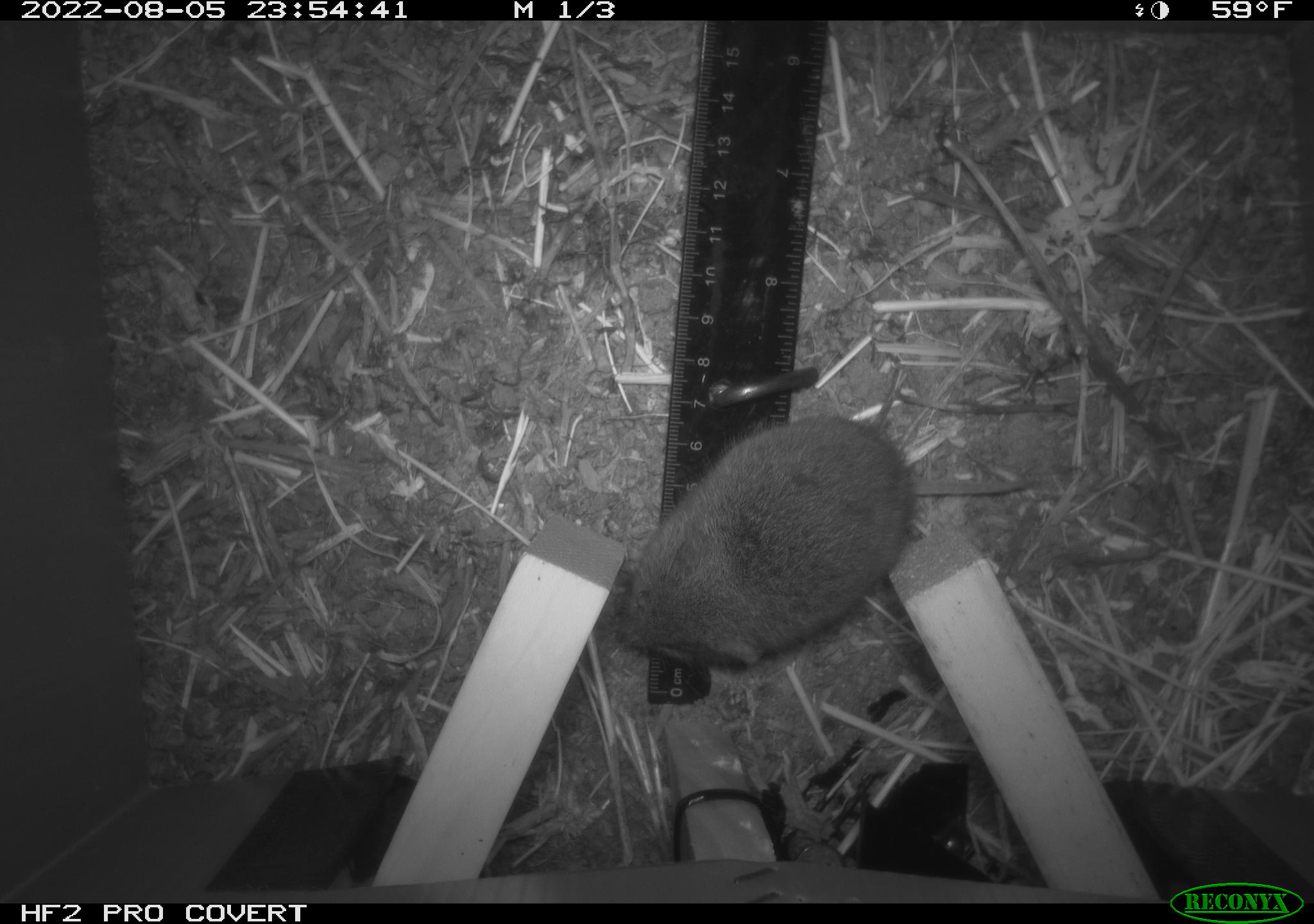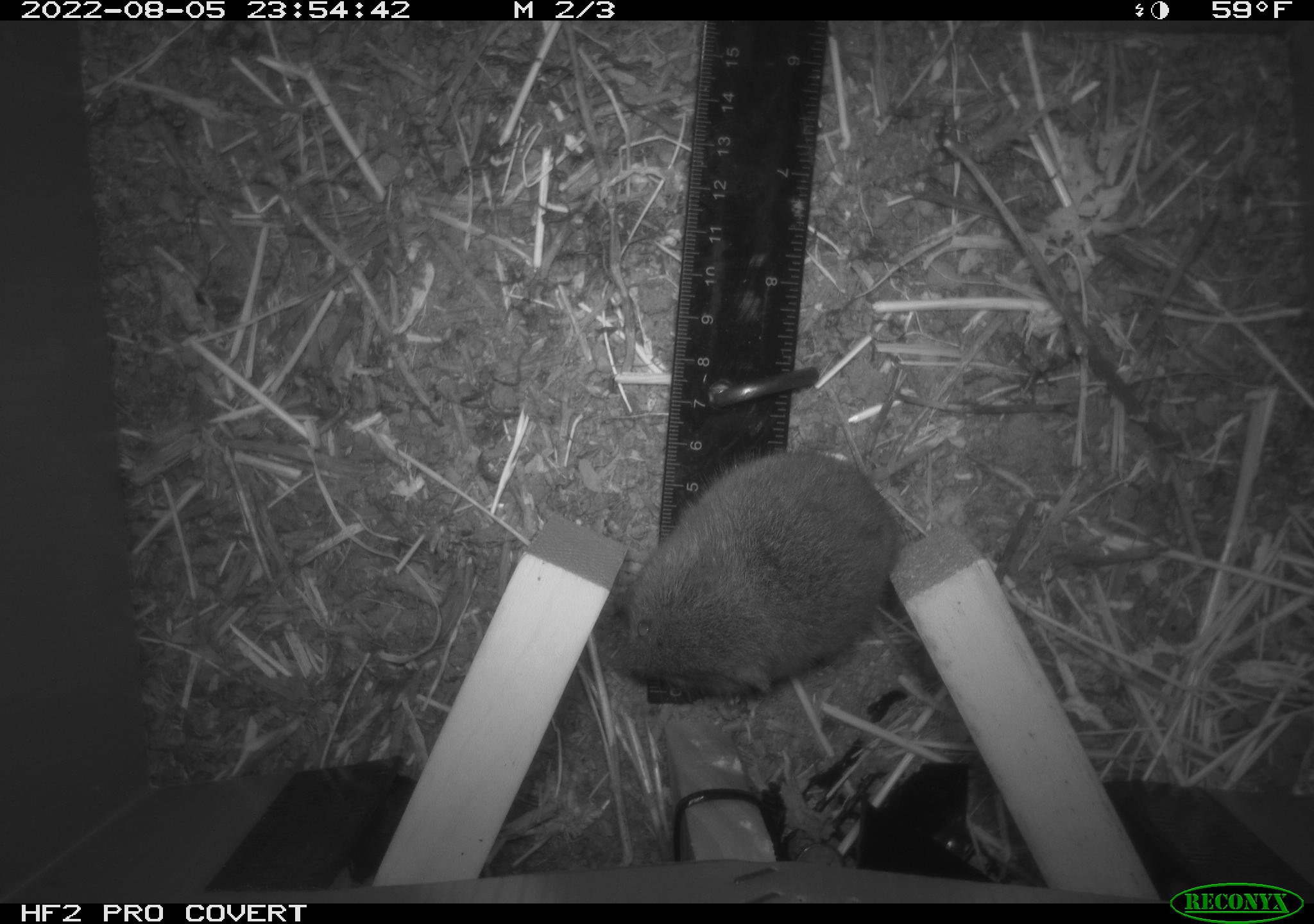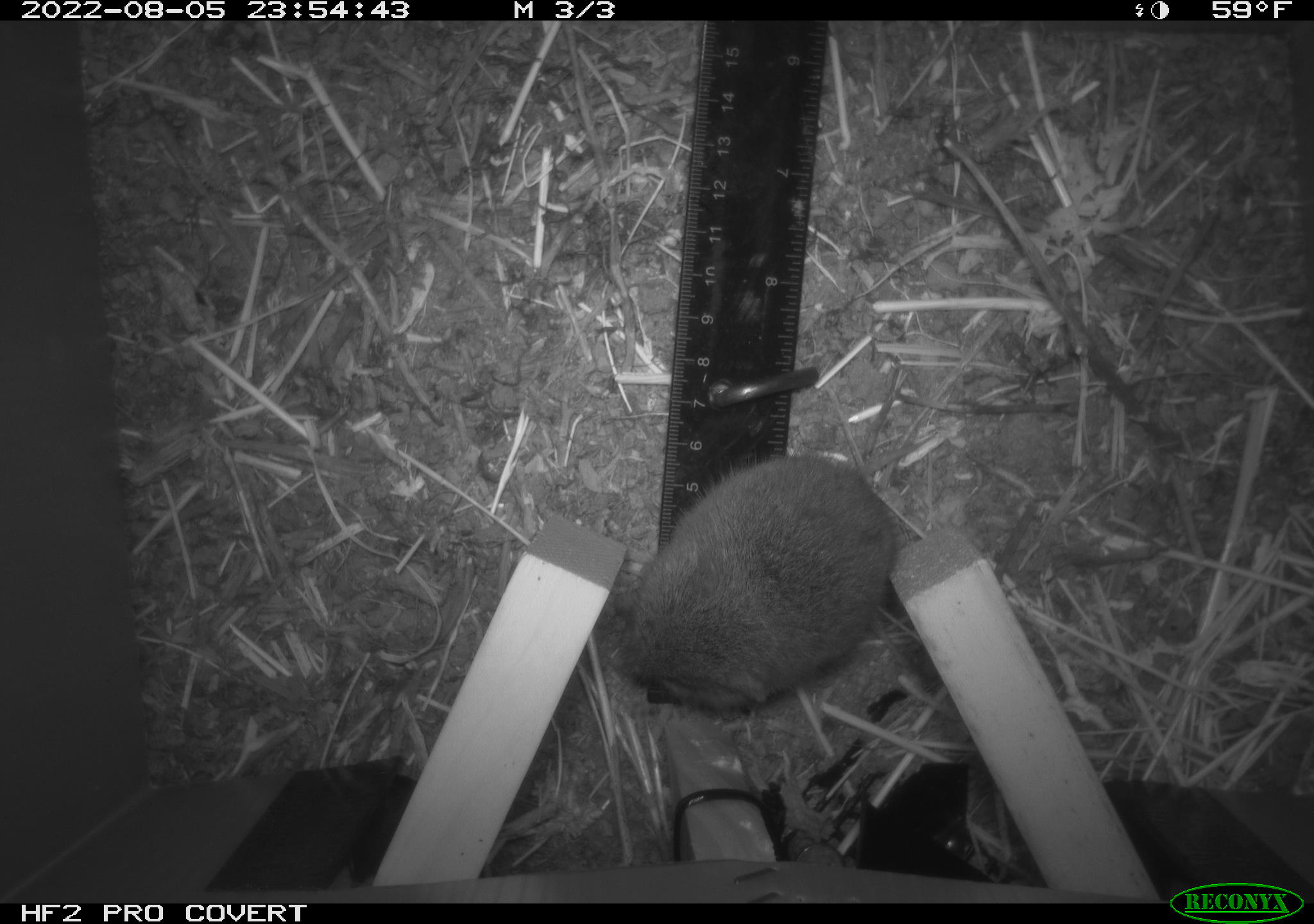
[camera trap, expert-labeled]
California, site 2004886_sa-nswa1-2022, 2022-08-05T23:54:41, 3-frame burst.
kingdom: Animalia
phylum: Chordata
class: Mammalia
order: Rodentia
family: Cricetidae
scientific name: Cricetidae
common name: hamsters, voles, lemmings, and allies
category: cricetidae family